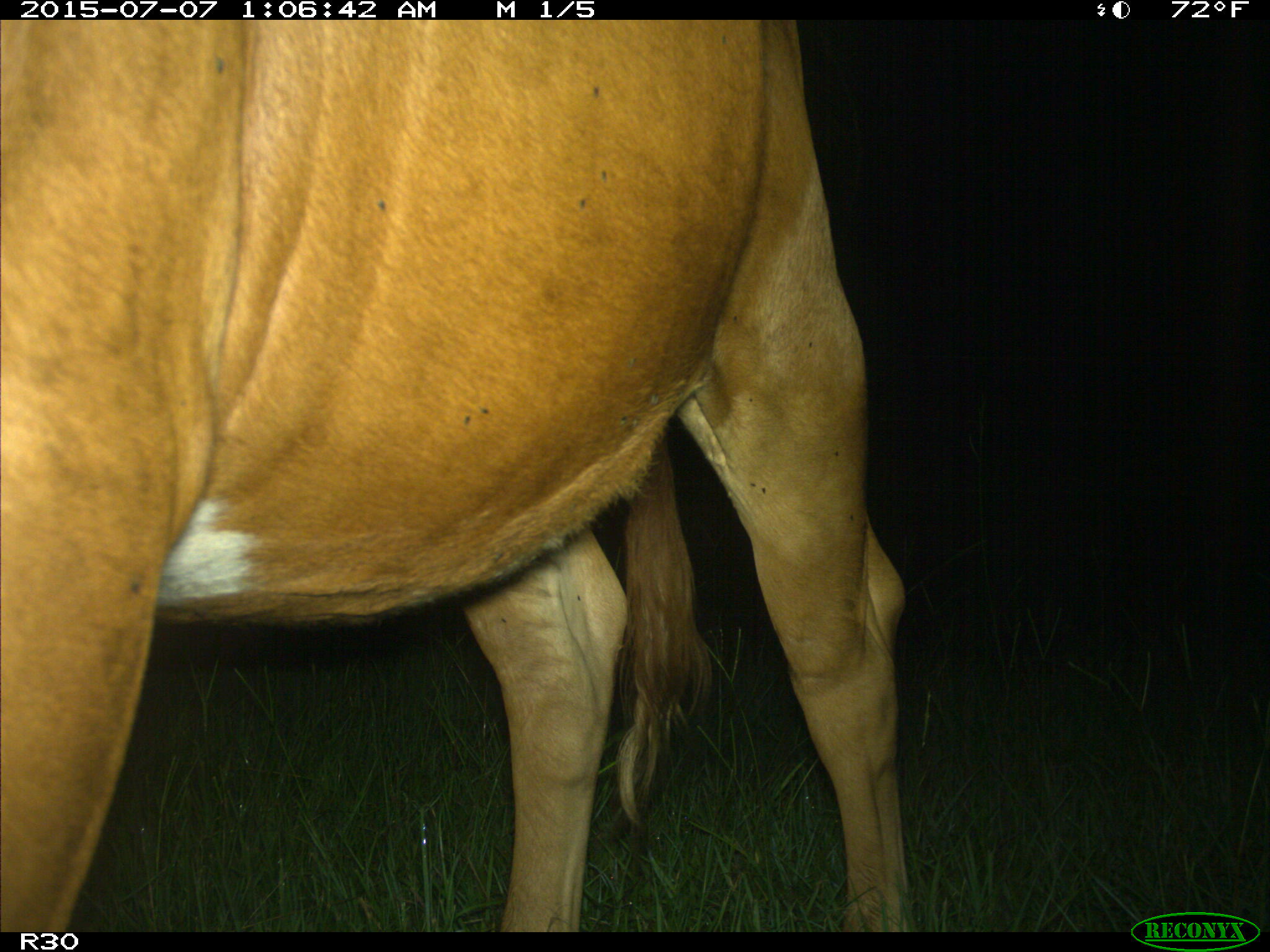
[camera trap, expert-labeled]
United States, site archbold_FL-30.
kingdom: Animalia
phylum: Chordata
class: Mammalia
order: Artiodactyla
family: Bovidae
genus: Bos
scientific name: Bos taurus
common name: domestic cow